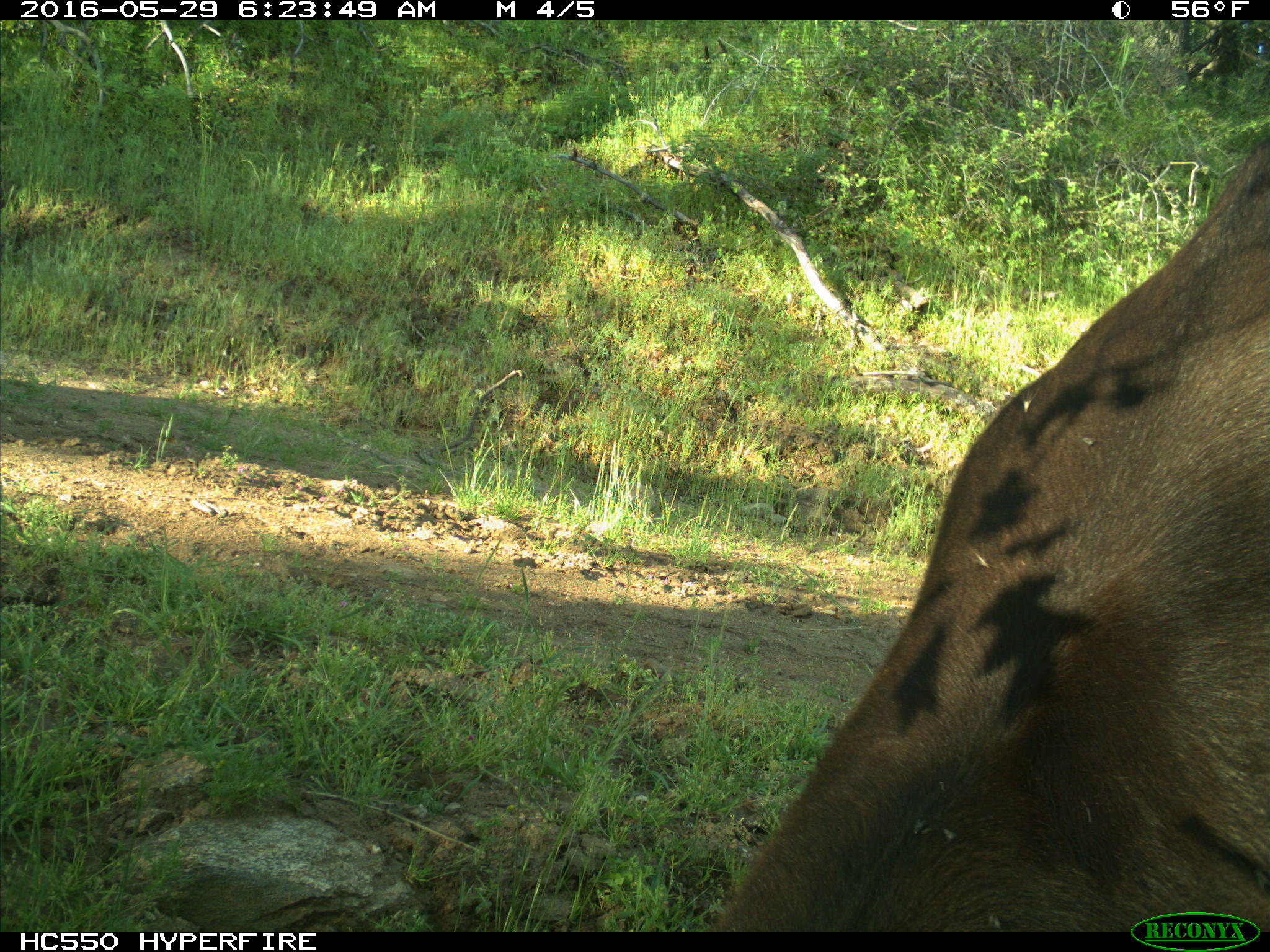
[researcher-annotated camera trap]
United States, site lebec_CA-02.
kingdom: Animalia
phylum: Chordata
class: Mammalia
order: Artiodactyla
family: Bovidae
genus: Bos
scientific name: Bos taurus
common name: domestic cow